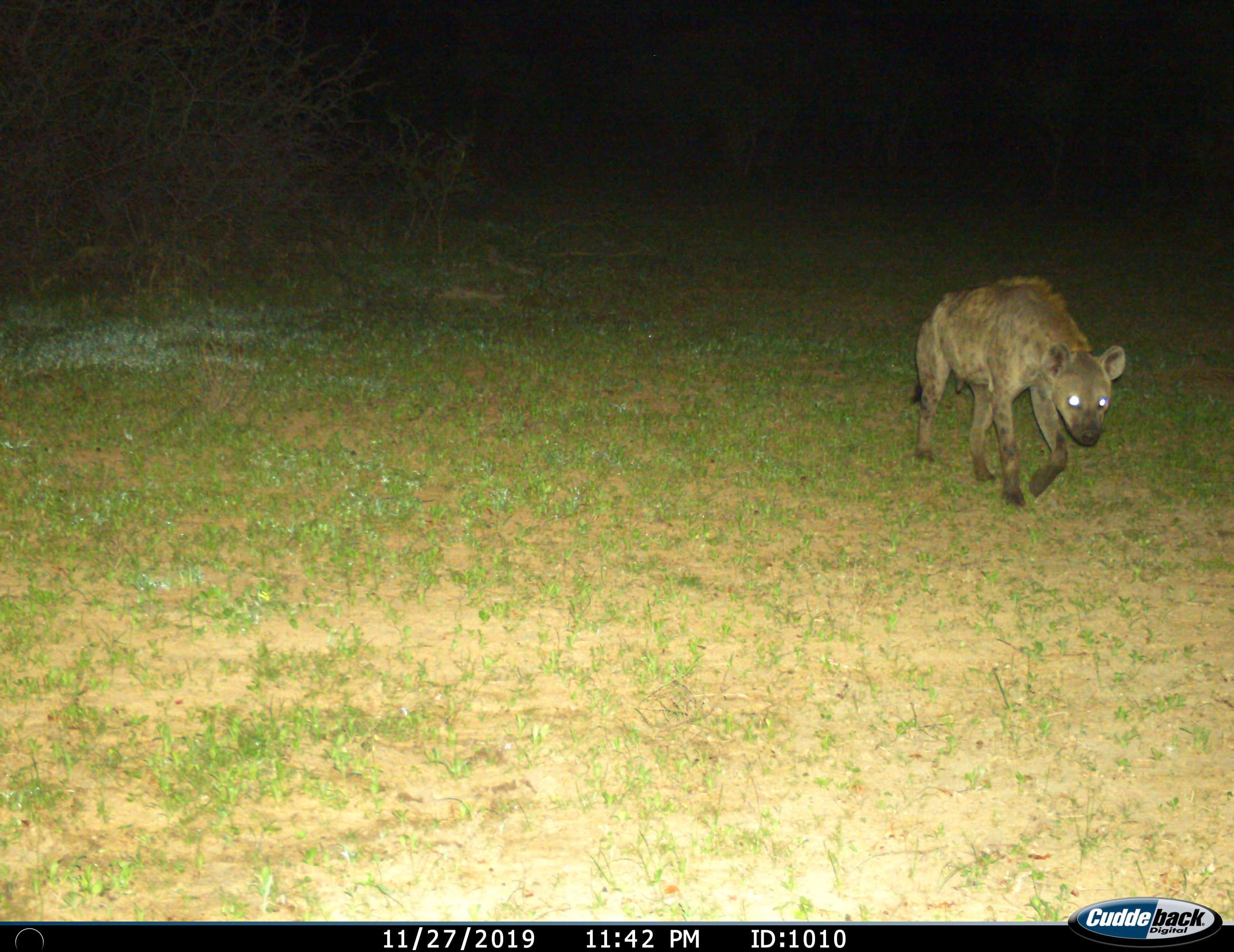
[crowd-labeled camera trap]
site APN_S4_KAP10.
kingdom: Animalia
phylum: Chordata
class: Mammalia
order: Carnivora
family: Hyaenidae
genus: Crocuta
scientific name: Crocuta crocuta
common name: spotted hyena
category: hyenaspotted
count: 1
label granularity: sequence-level